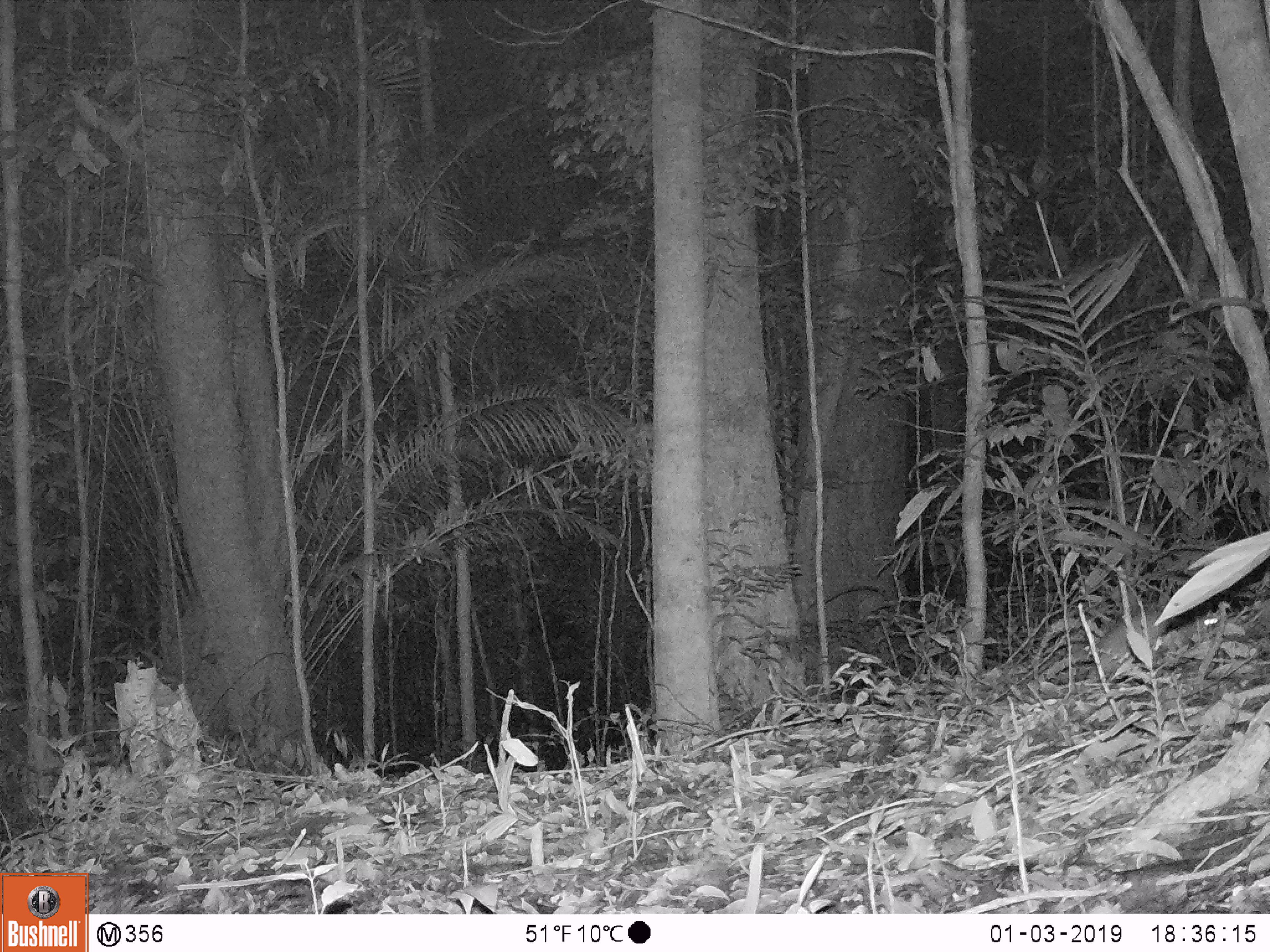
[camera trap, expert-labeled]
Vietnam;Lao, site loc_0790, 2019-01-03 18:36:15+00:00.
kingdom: Animalia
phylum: Chordata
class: Mammalia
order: Rodentia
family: Muridae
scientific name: Muridae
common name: old-world mice and rats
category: unidentified murid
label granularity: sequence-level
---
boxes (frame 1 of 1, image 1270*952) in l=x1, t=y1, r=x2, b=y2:
unidentified murid: l=1082, t=600, r=1217, b=684